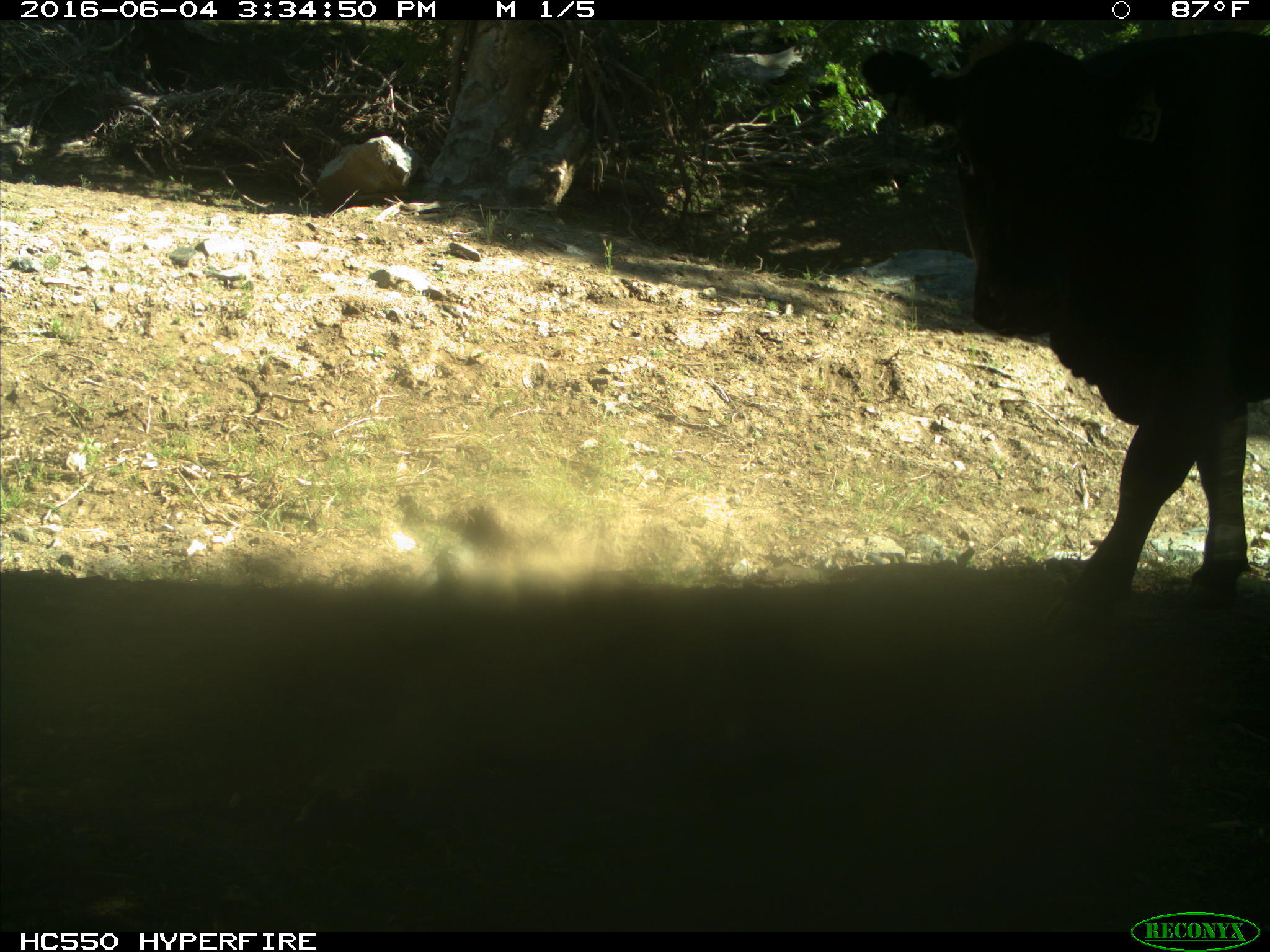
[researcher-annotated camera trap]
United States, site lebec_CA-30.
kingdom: Animalia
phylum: Chordata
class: Mammalia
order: Artiodactyla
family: Bovidae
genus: Bos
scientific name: Bos taurus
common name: domestic cow